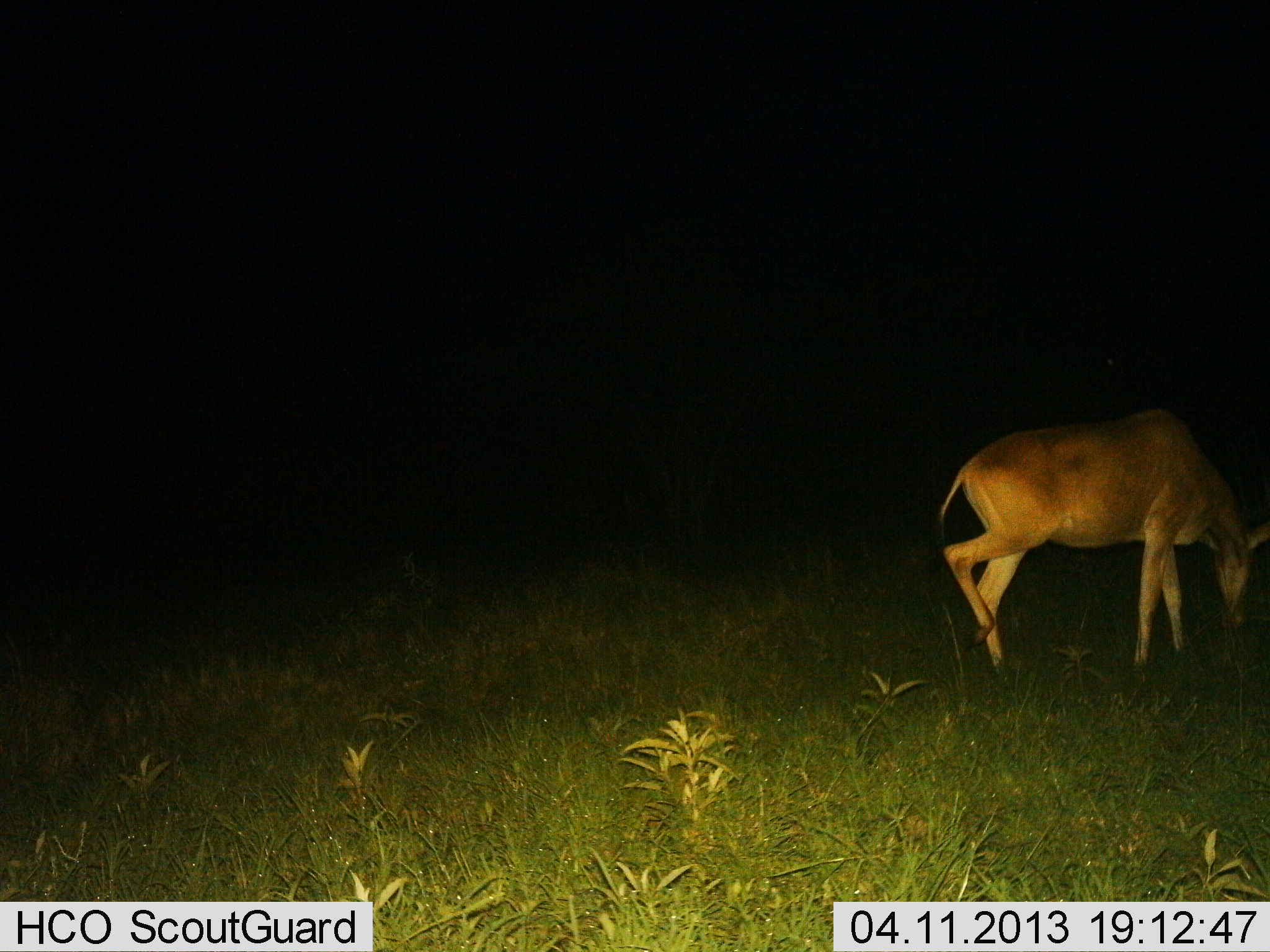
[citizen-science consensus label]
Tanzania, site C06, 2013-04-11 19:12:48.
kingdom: Animalia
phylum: Chordata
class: Mammalia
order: Artiodactyla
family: Bovidae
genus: Alcelaphus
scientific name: Alcelaphus buselaphus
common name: hartebeest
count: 1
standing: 23%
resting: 0%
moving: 27%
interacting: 0%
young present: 0%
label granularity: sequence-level